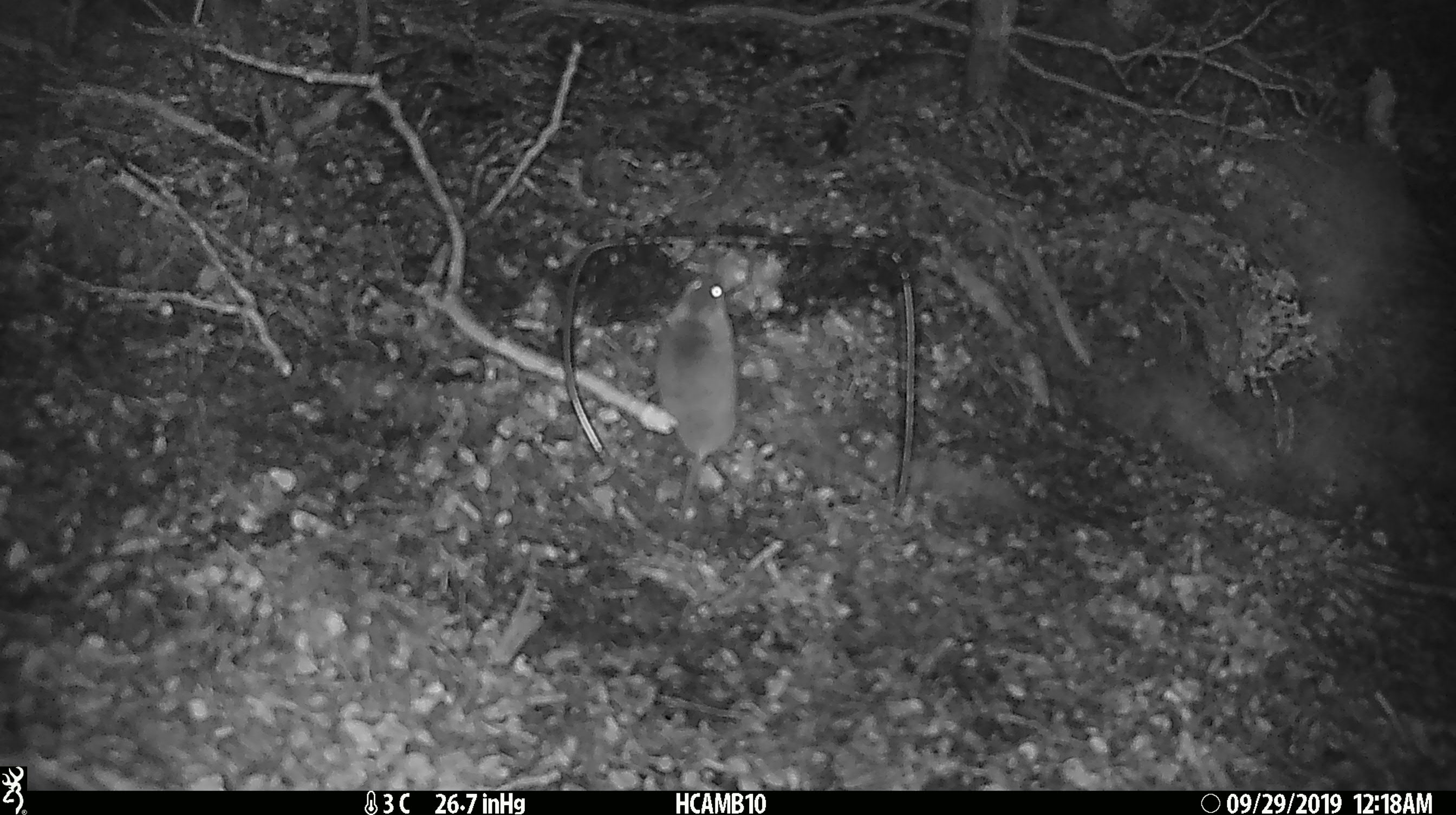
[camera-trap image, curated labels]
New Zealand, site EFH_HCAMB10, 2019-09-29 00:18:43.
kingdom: Animalia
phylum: Chordata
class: Mammalia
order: Rodentia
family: Muridae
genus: Mus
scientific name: Mus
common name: mouse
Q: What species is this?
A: Mouse (Mus).